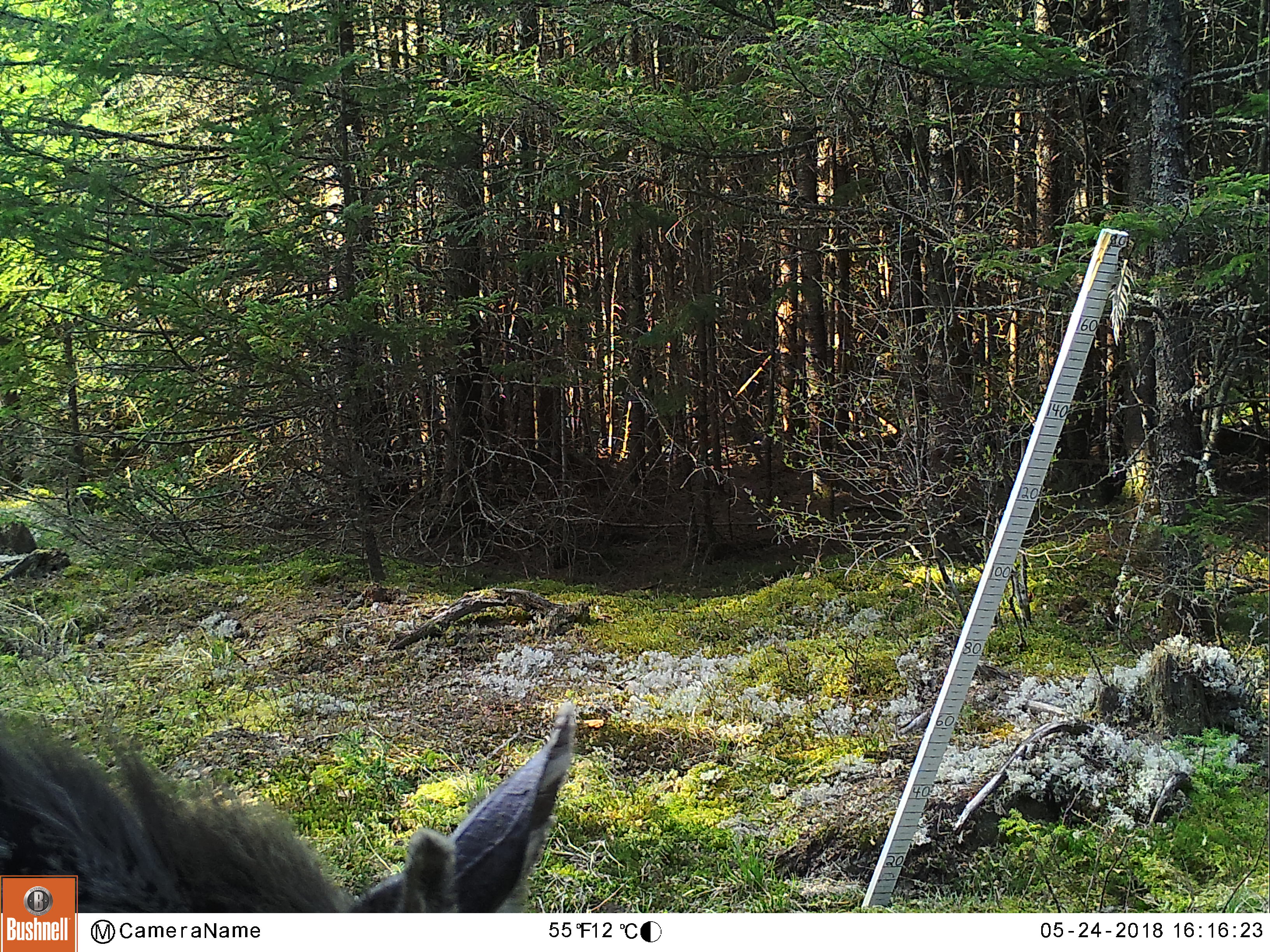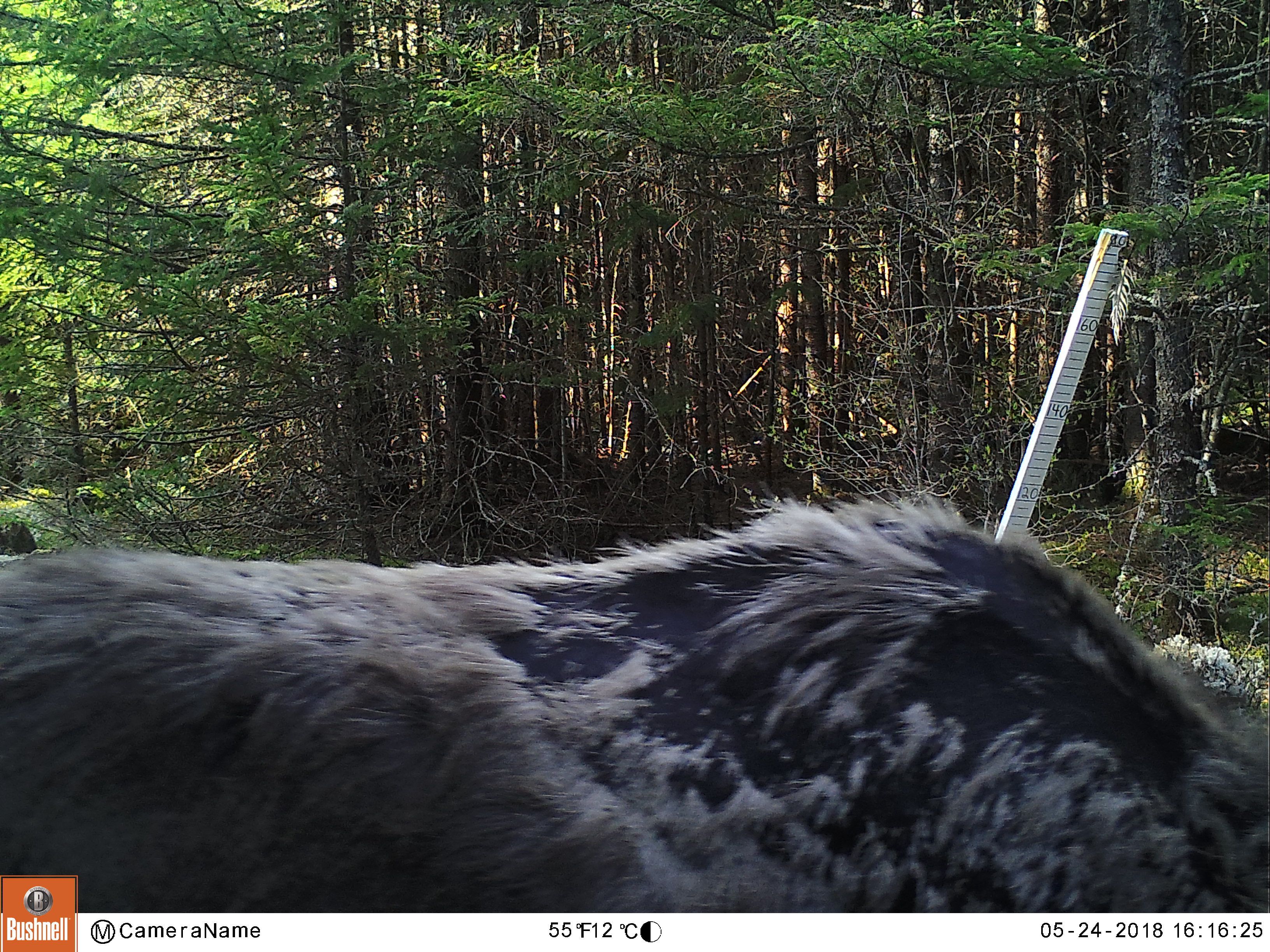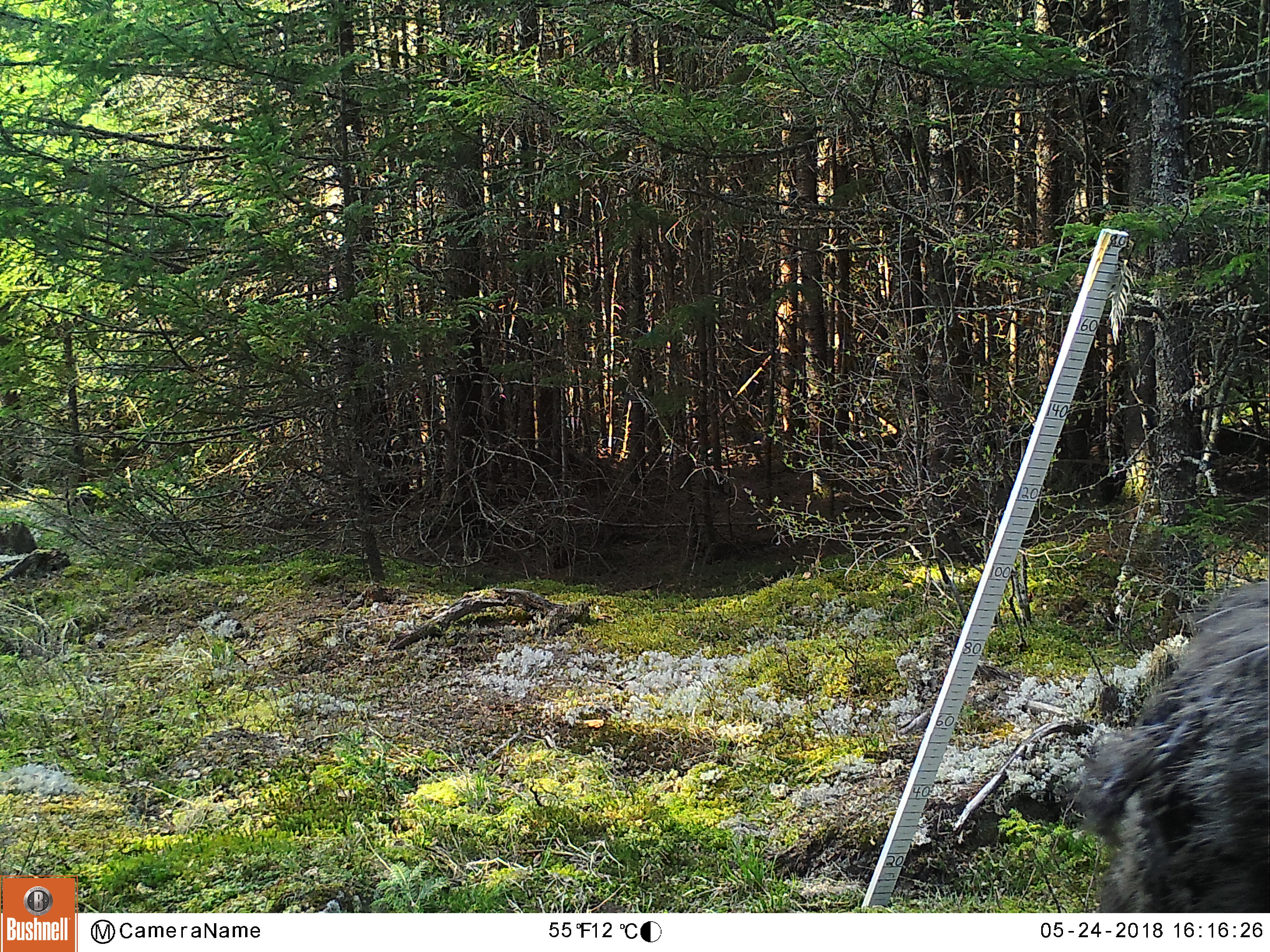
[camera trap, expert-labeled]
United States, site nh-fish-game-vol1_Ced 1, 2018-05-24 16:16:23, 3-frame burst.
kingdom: Animalia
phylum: Chordata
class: Mammalia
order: Artiodactyla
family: Cervidae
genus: Alces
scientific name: Alces alces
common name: moose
Moose (Alces alces).